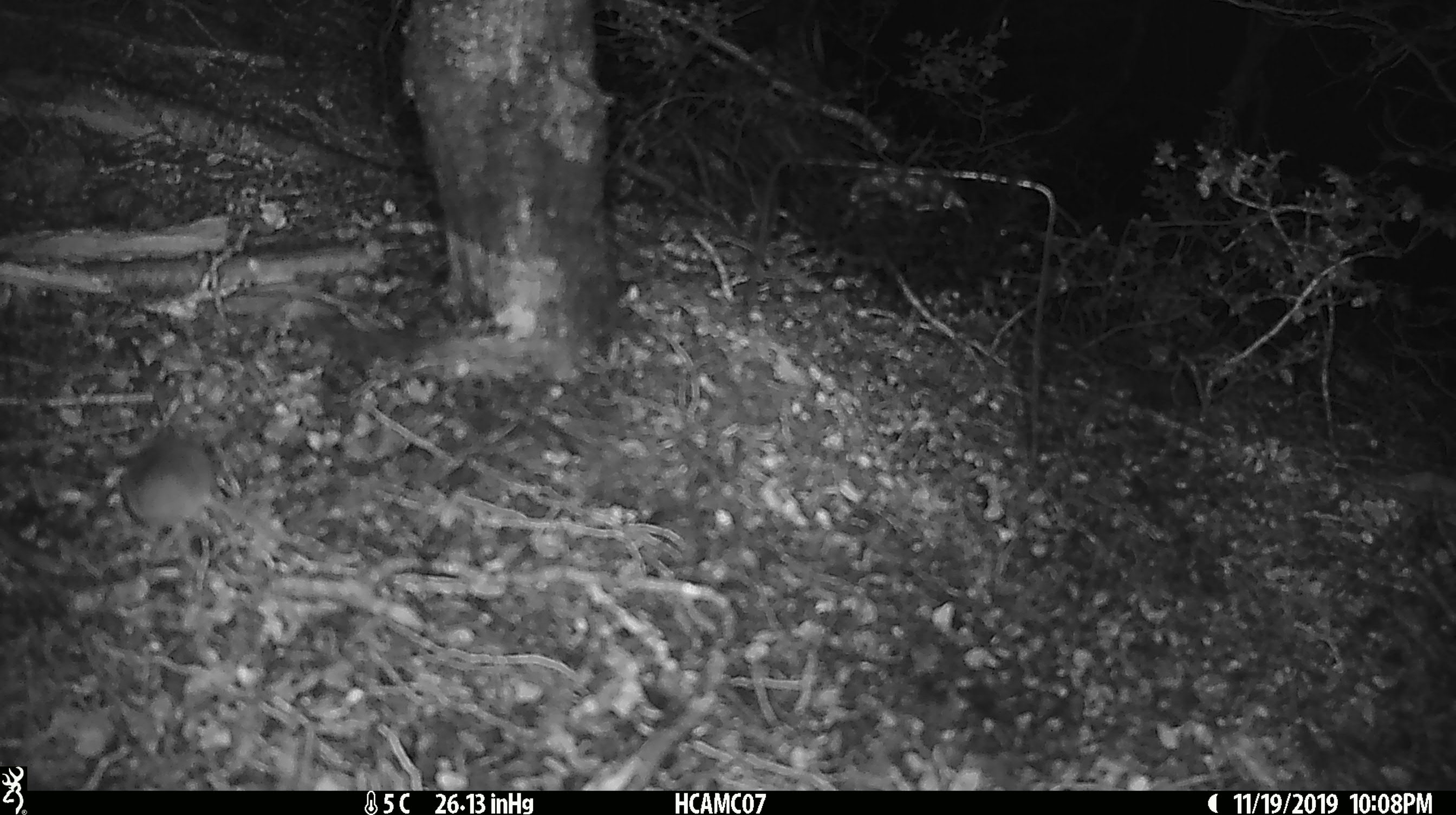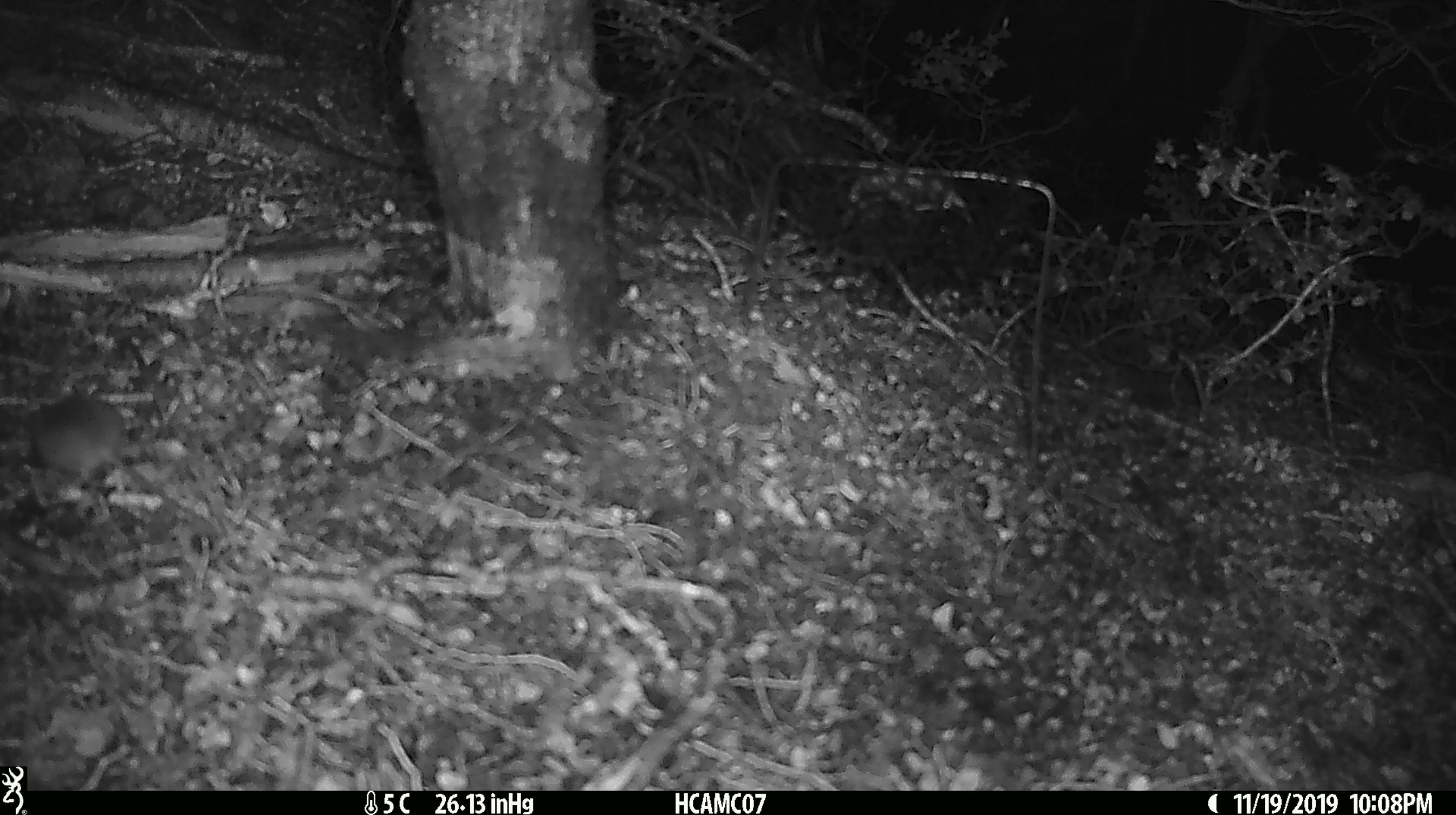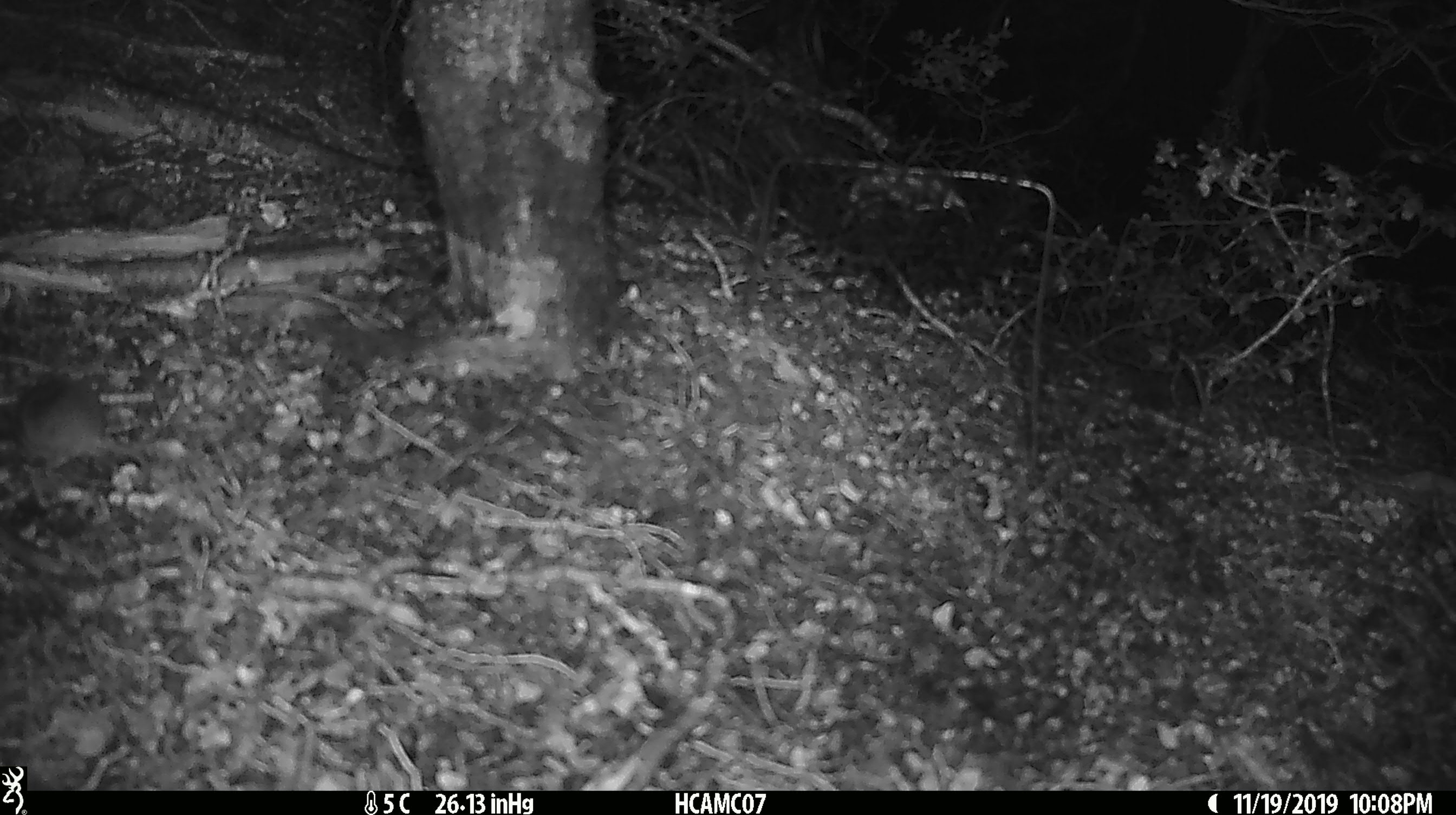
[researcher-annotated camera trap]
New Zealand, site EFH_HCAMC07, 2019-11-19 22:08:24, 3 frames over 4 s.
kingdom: Animalia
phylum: Chordata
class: Mammalia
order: Rodentia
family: Muridae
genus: Mus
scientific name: Mus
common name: mouse